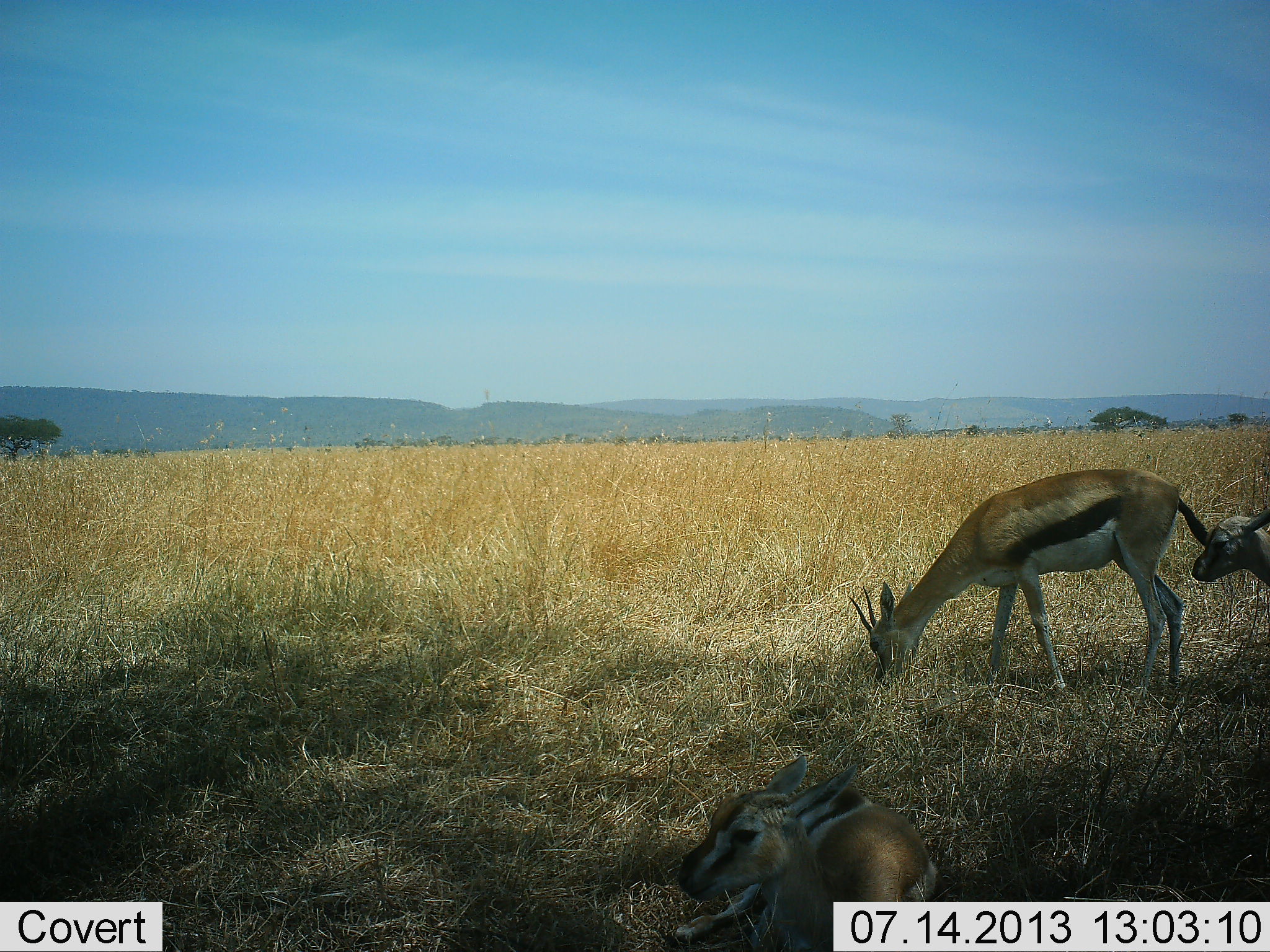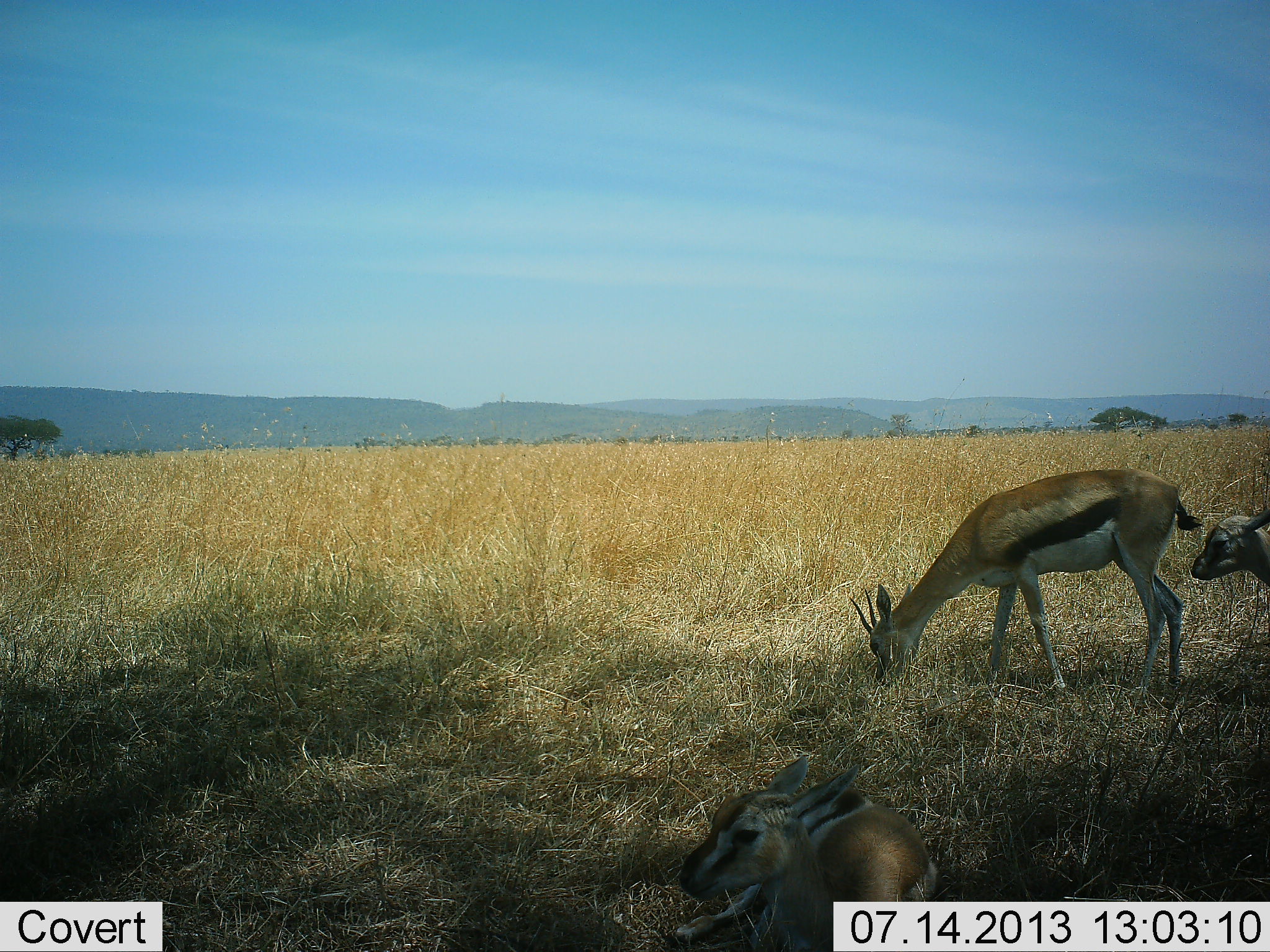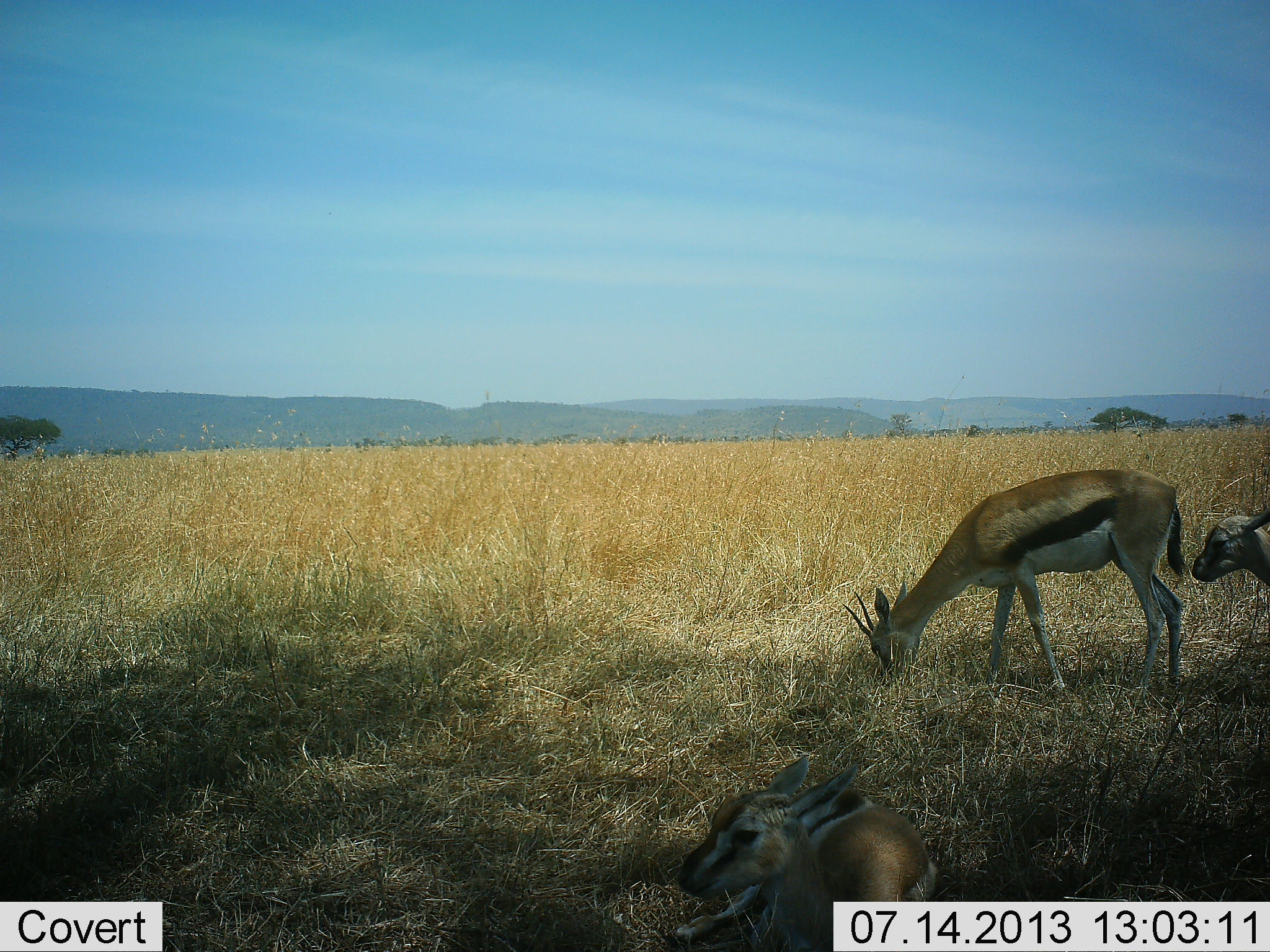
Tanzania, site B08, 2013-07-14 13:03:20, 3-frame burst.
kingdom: Animalia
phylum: Chordata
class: Mammalia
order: Artiodactyla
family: Bovidae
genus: Eudorcas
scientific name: Eudorcas thomsonii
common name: thomson's gazelle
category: gazellethomsons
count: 3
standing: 66%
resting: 66%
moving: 0%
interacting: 14%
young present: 45%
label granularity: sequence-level